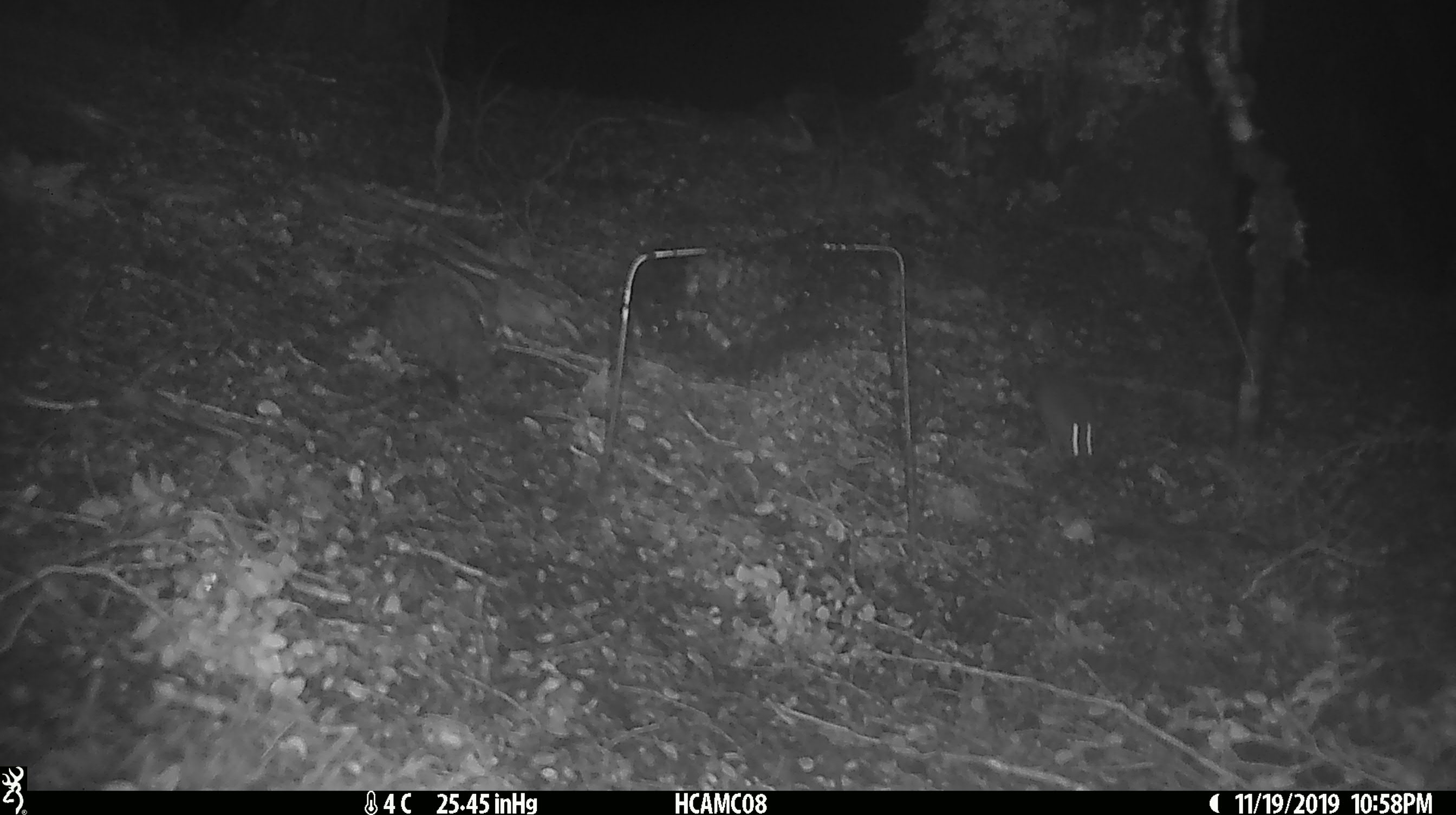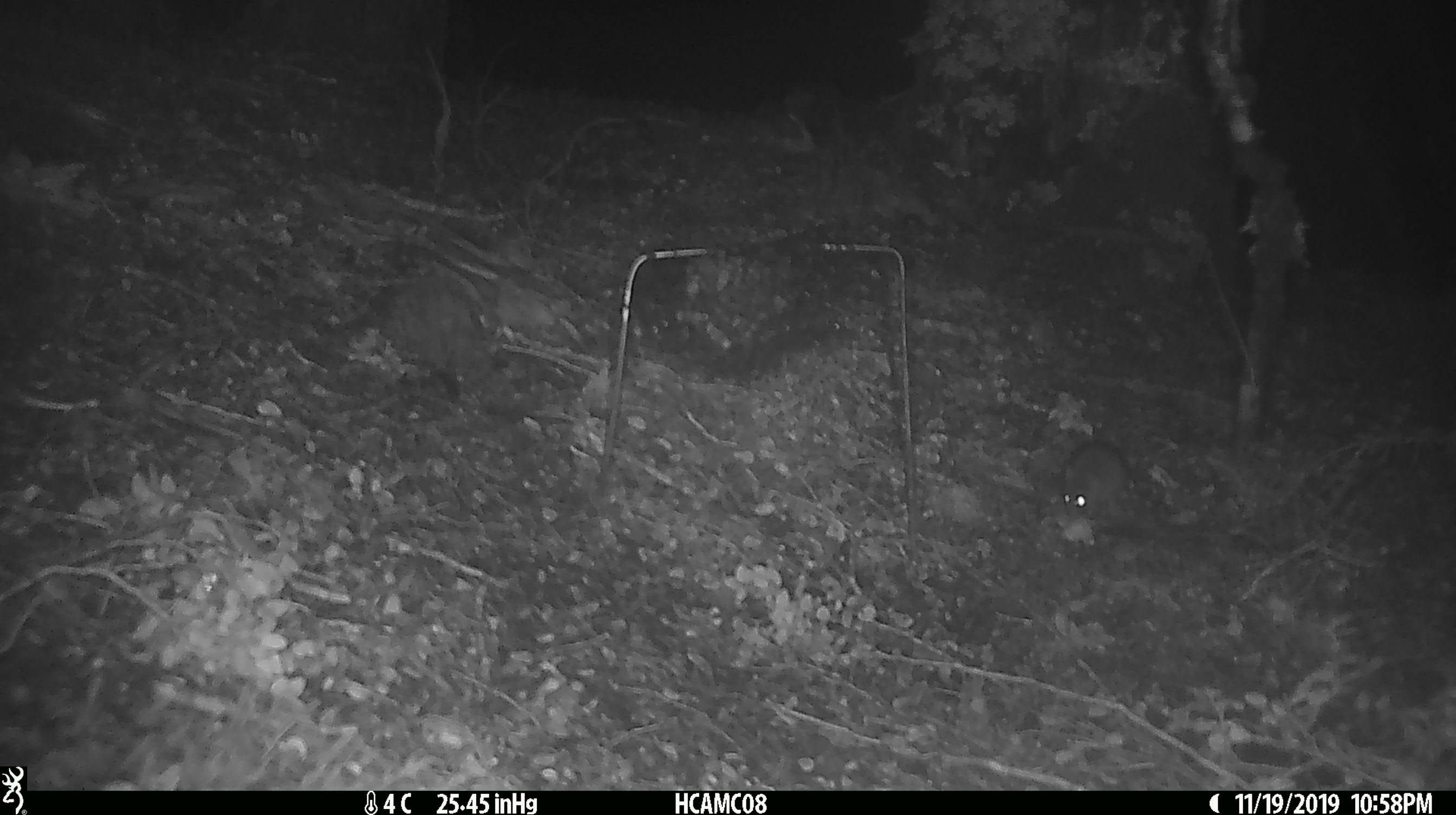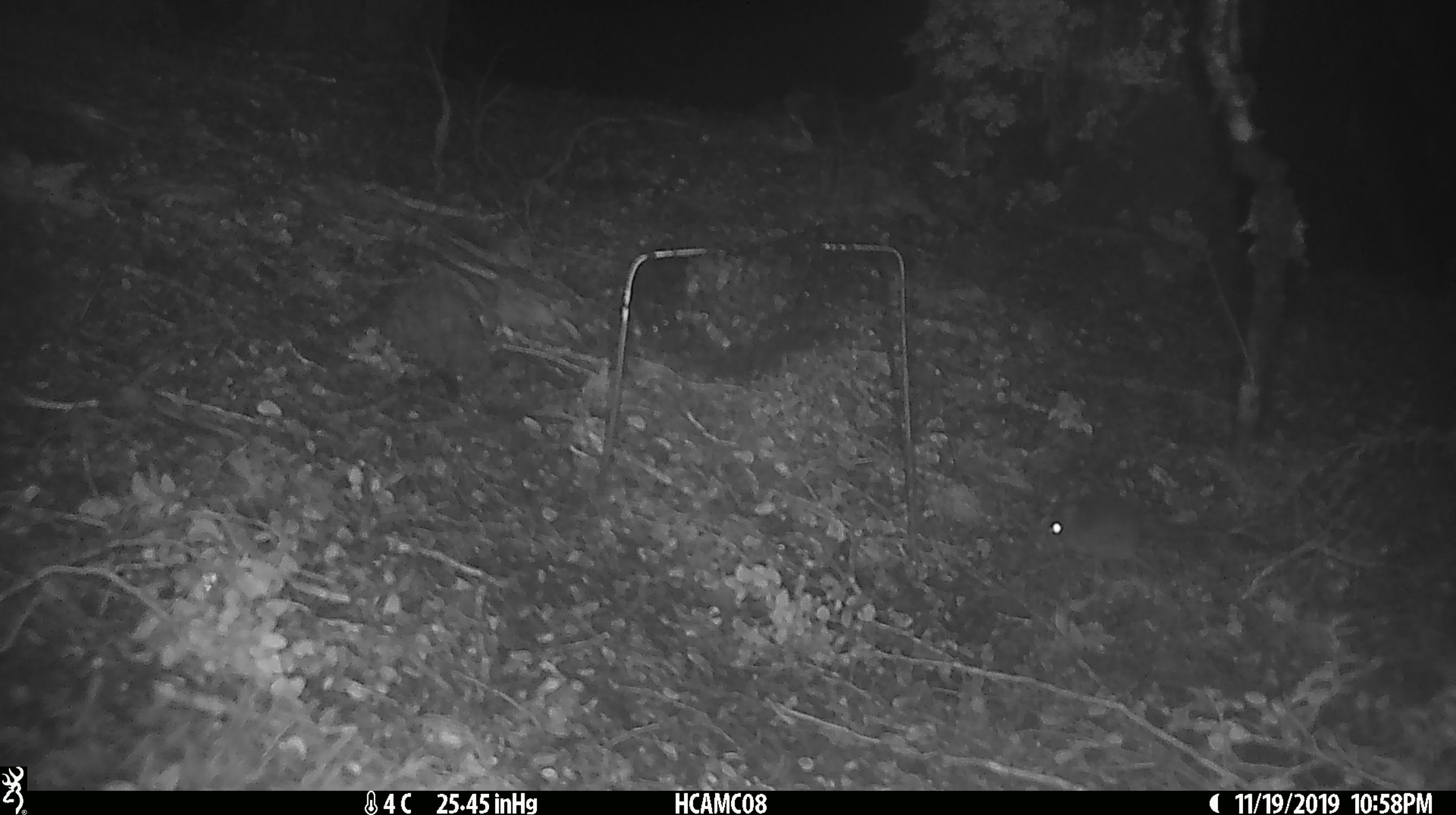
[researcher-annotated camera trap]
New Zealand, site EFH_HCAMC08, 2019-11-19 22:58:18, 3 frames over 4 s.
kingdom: Animalia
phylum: Chordata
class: Mammalia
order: Rodentia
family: Muridae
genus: Mus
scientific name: Mus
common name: mouse